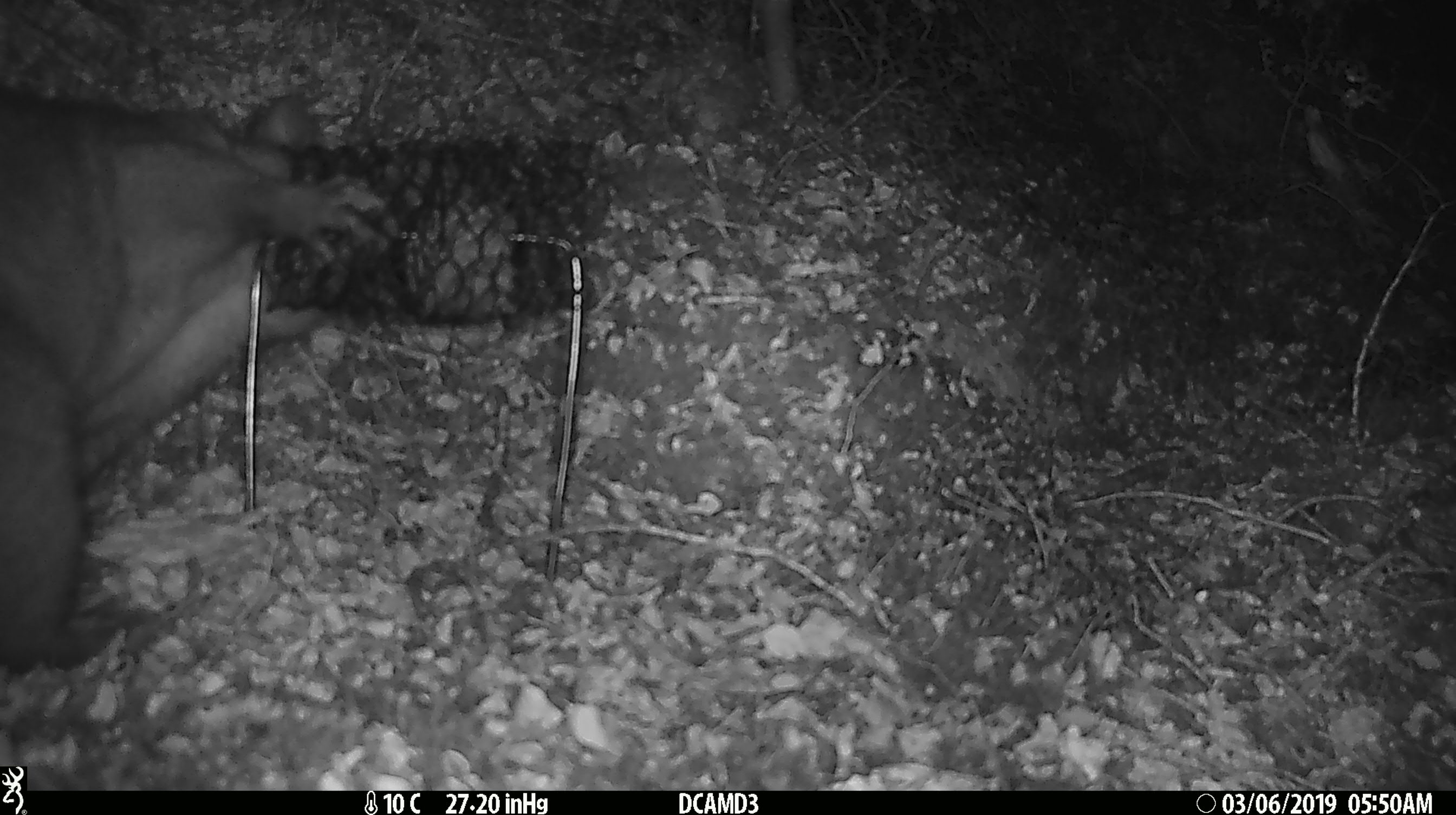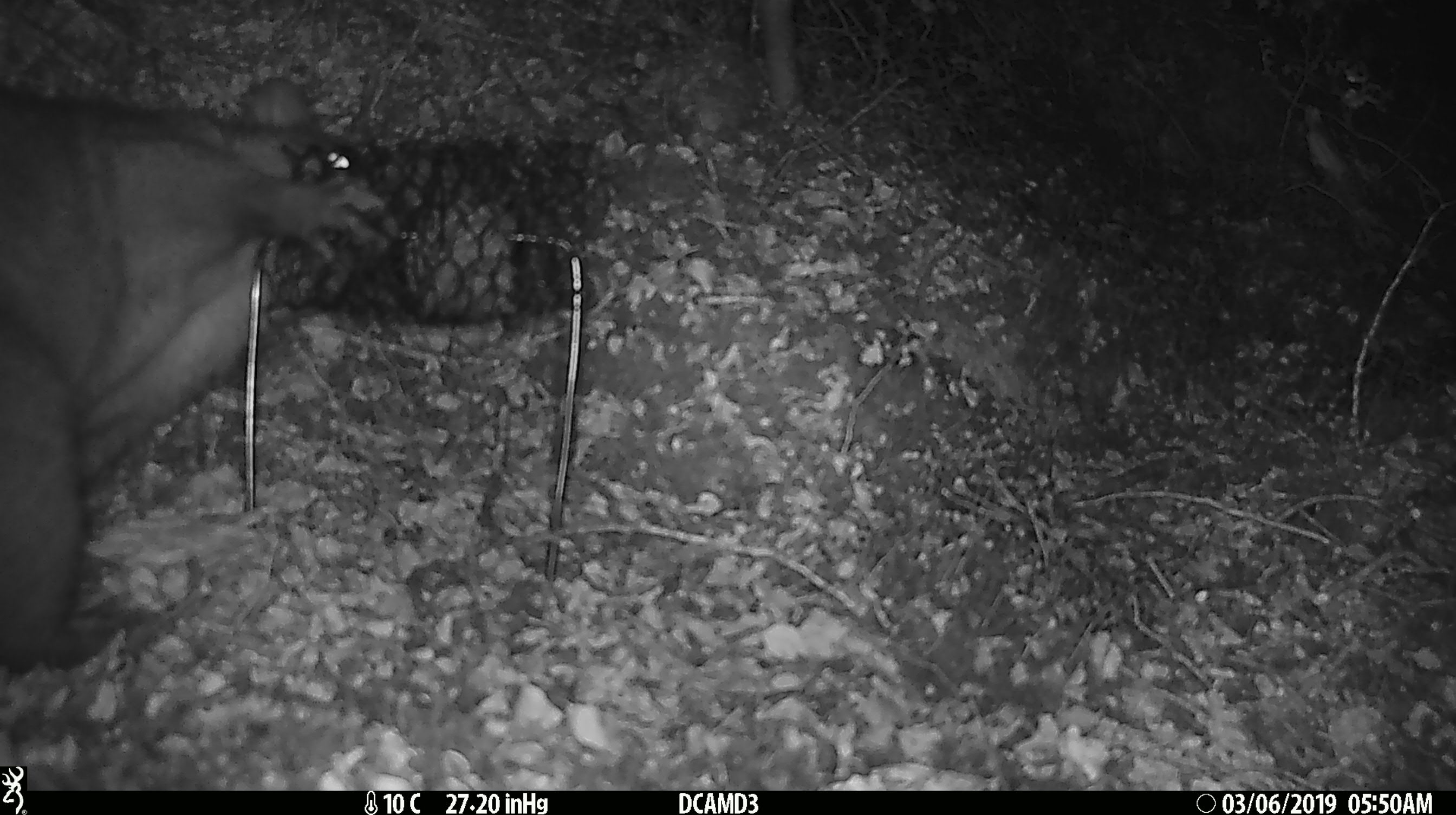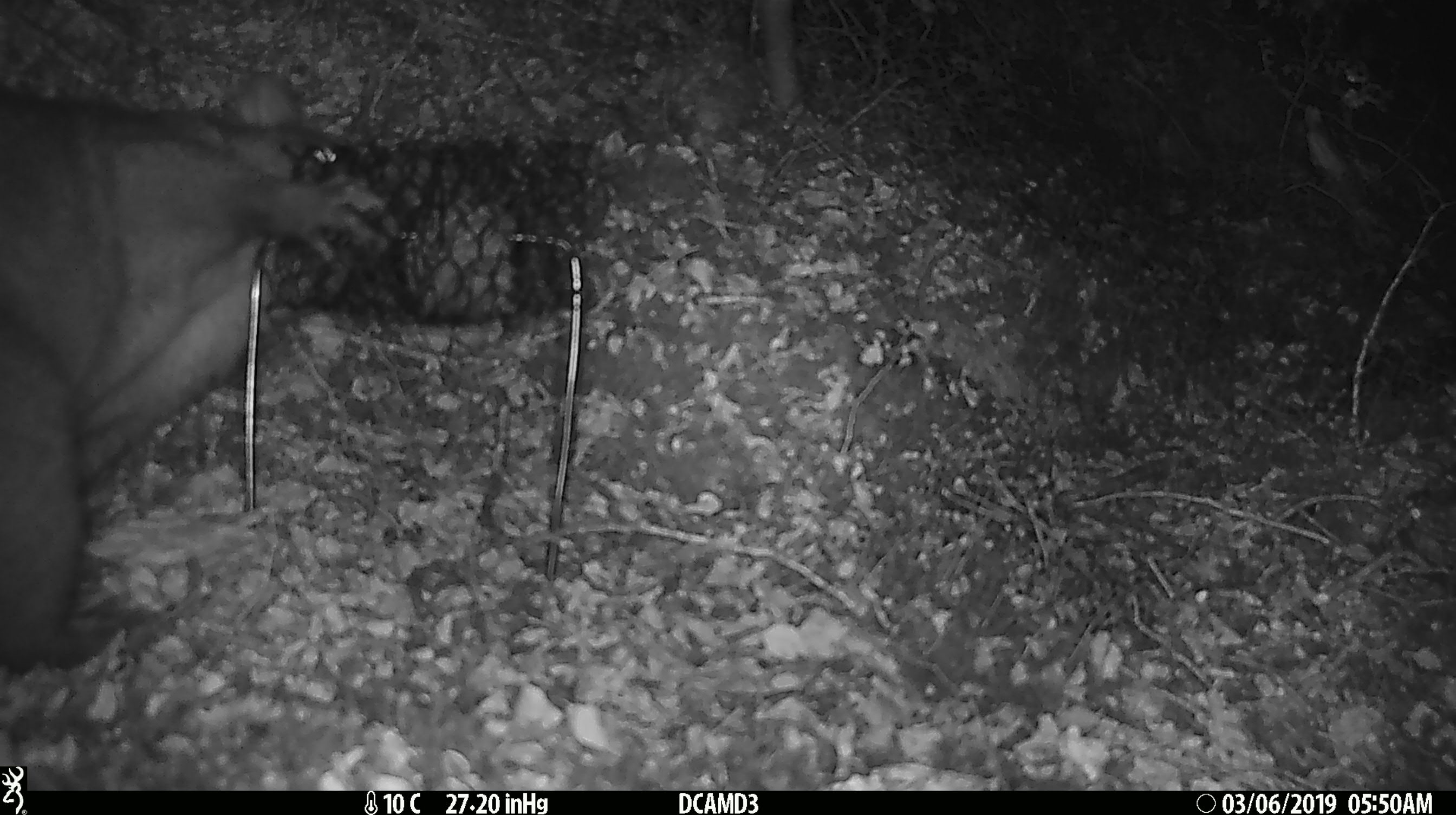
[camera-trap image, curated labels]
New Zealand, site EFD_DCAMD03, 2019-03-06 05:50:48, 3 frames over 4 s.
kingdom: Animalia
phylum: Chordata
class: Mammalia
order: Diprotodontia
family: Phalangeridae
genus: Trichosurus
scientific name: Trichosurus vulpecula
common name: common brushtail possum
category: possum